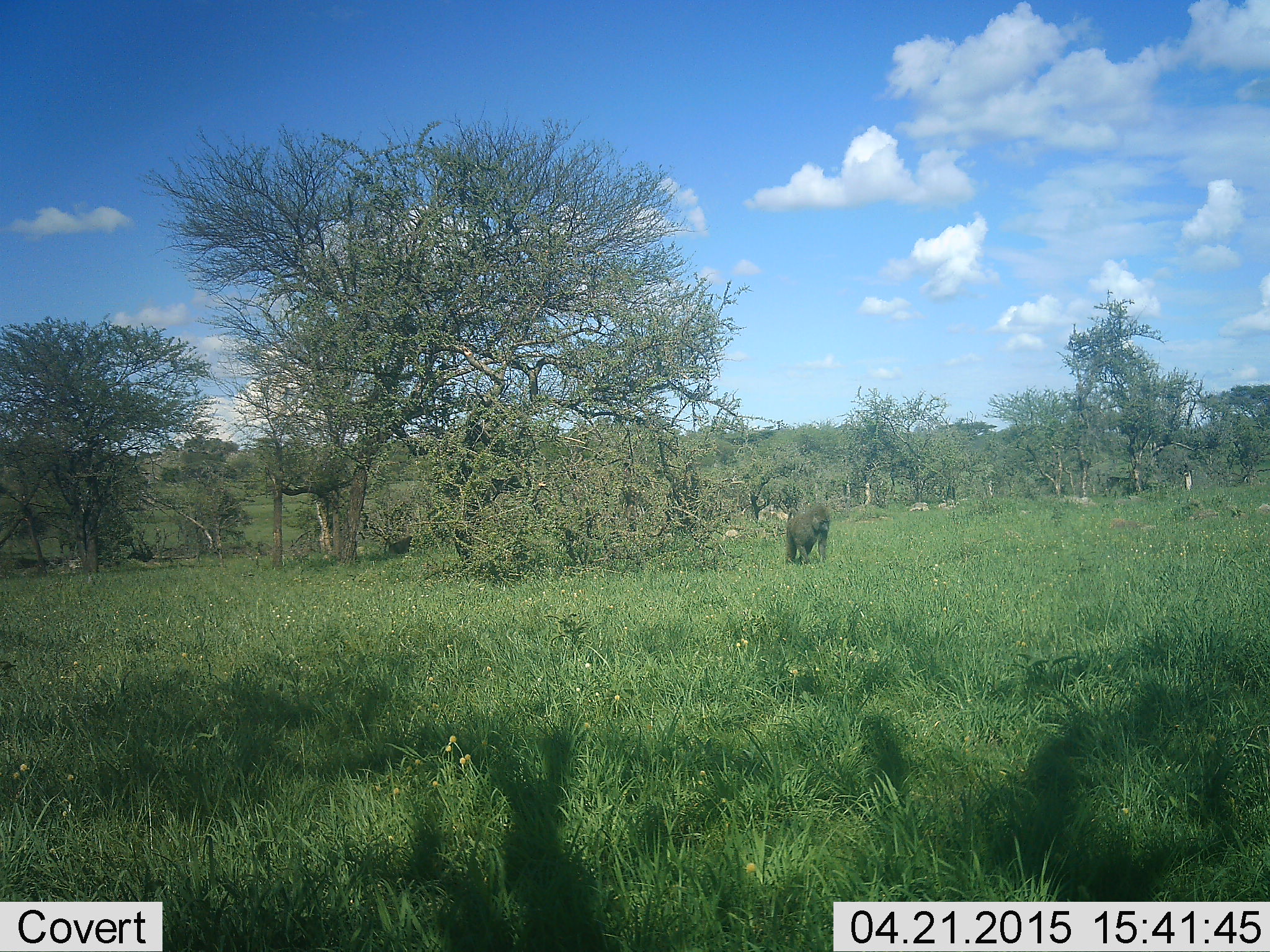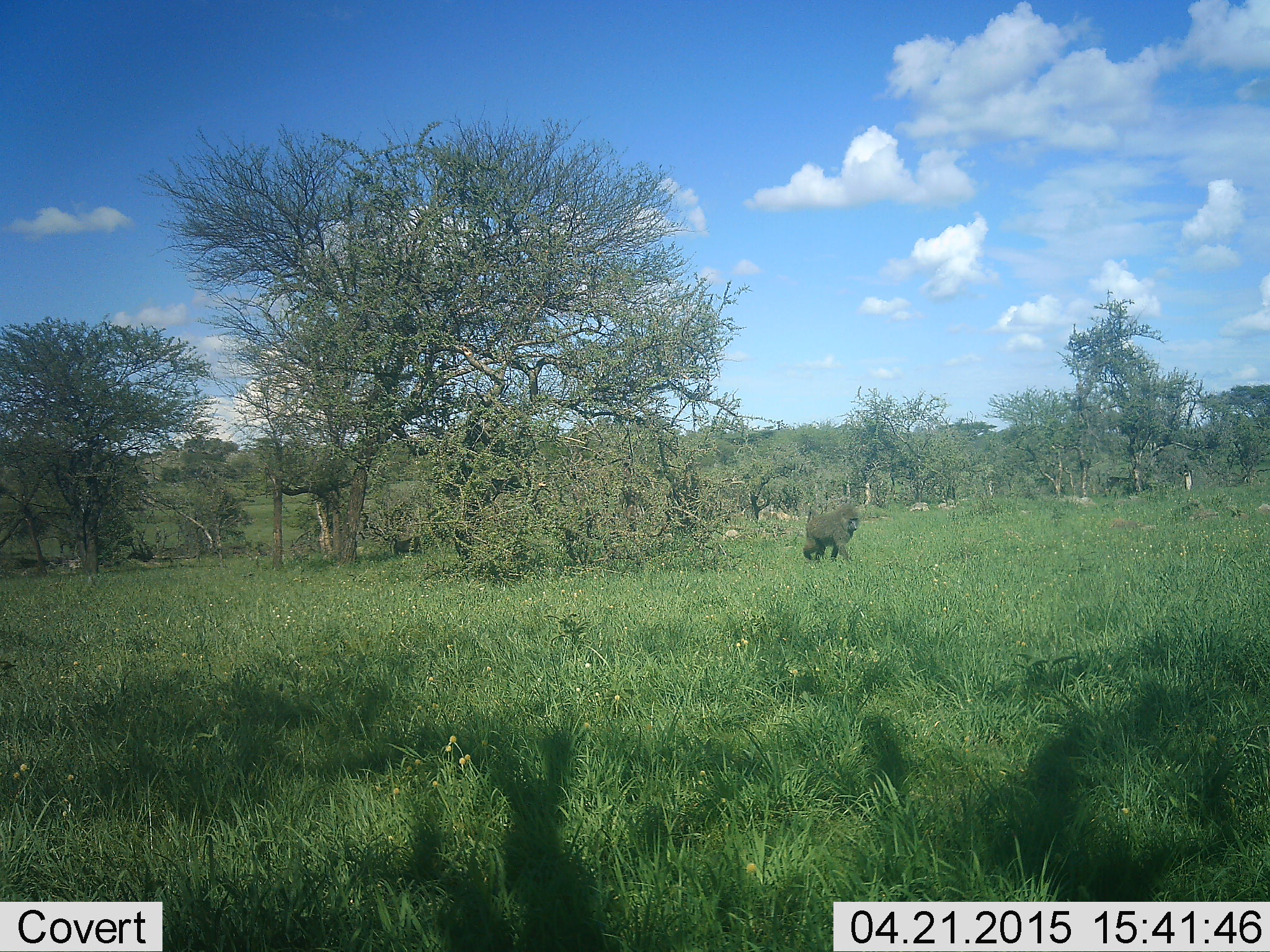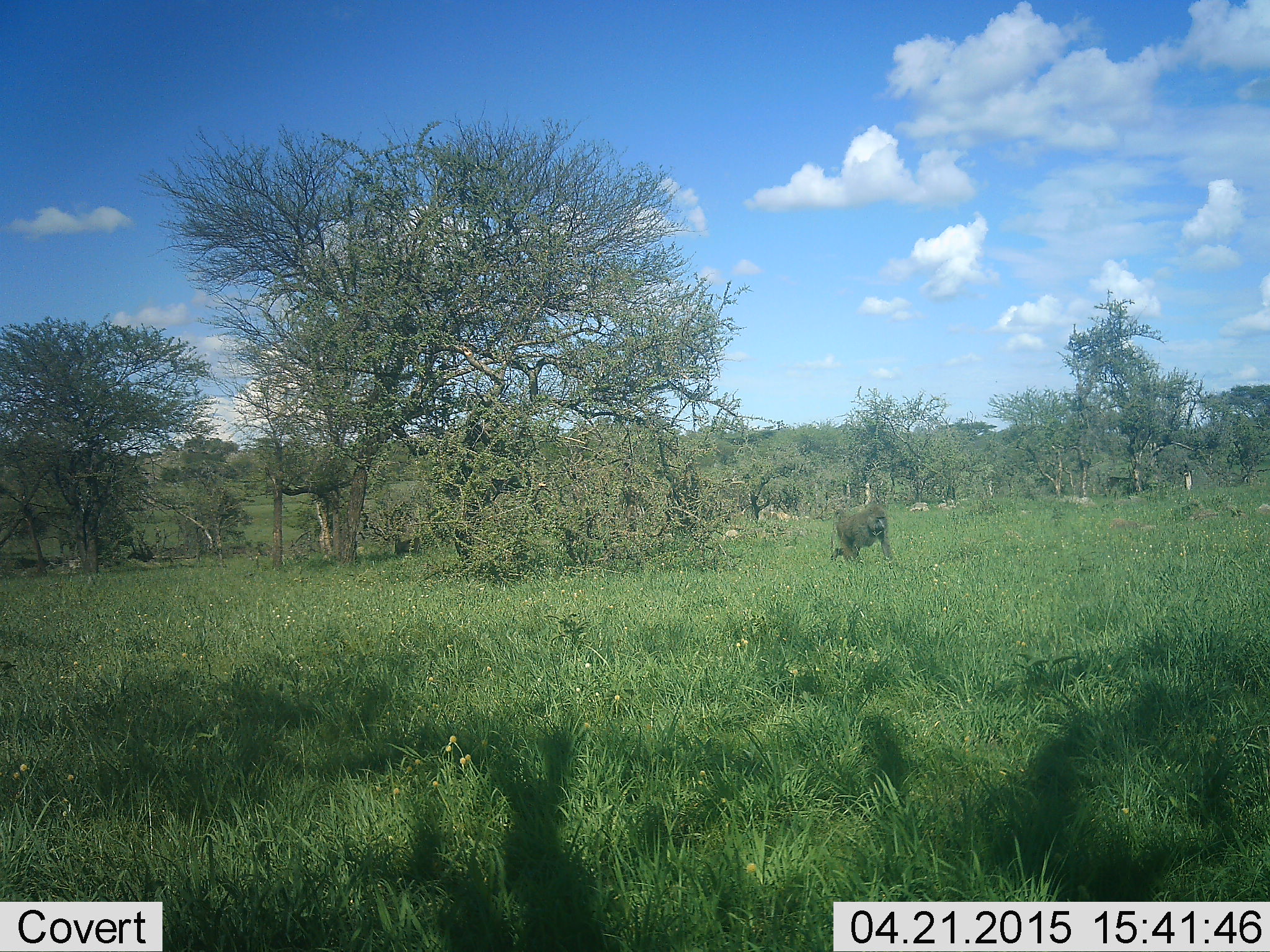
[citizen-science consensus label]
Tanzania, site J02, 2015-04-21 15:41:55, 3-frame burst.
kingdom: Animalia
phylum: Chordata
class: Mammalia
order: Primates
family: Cercopithecidae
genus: Papio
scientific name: Papio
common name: baboon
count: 1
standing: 0%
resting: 0%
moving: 100%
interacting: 0%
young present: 0%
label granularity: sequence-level